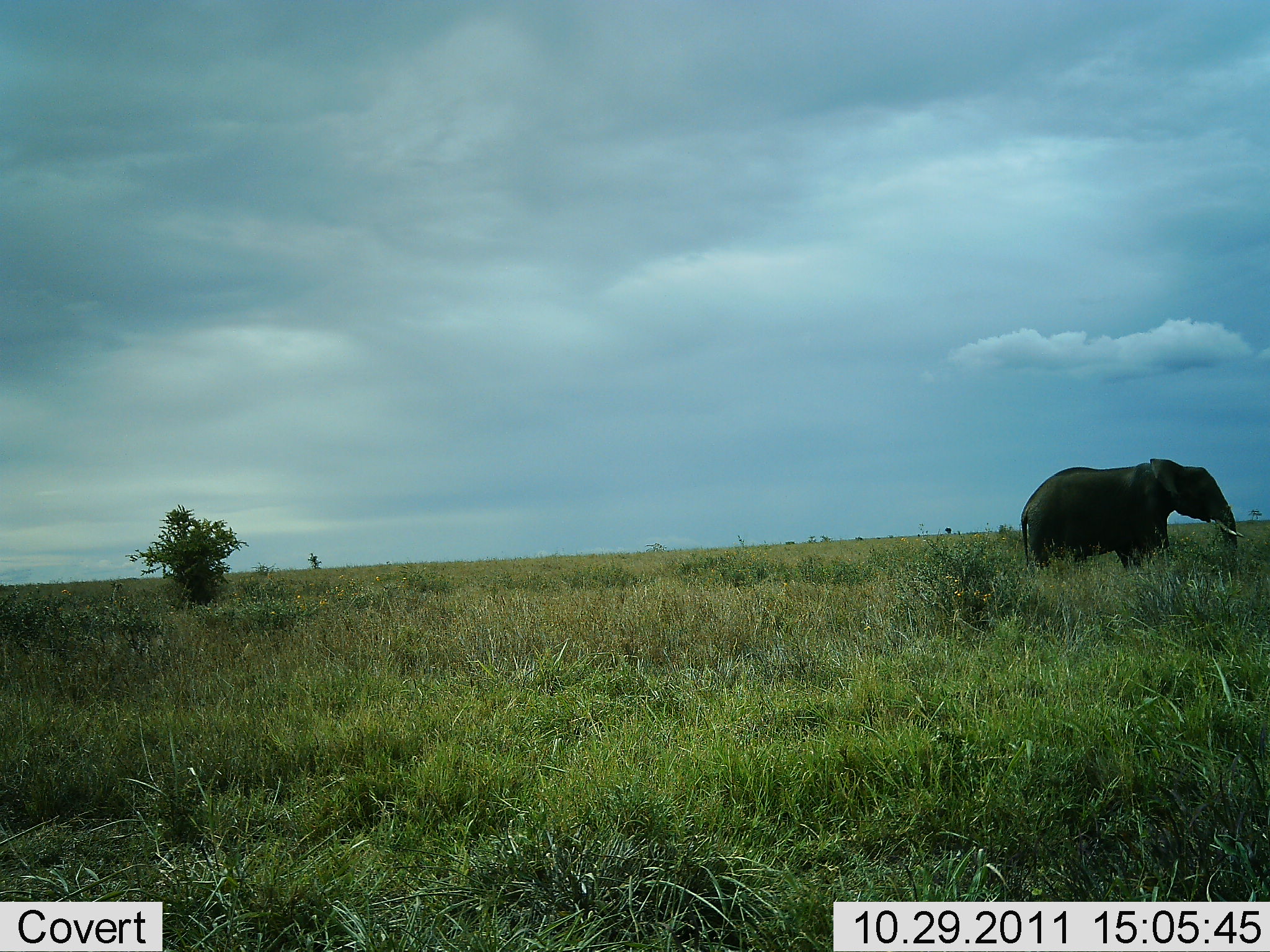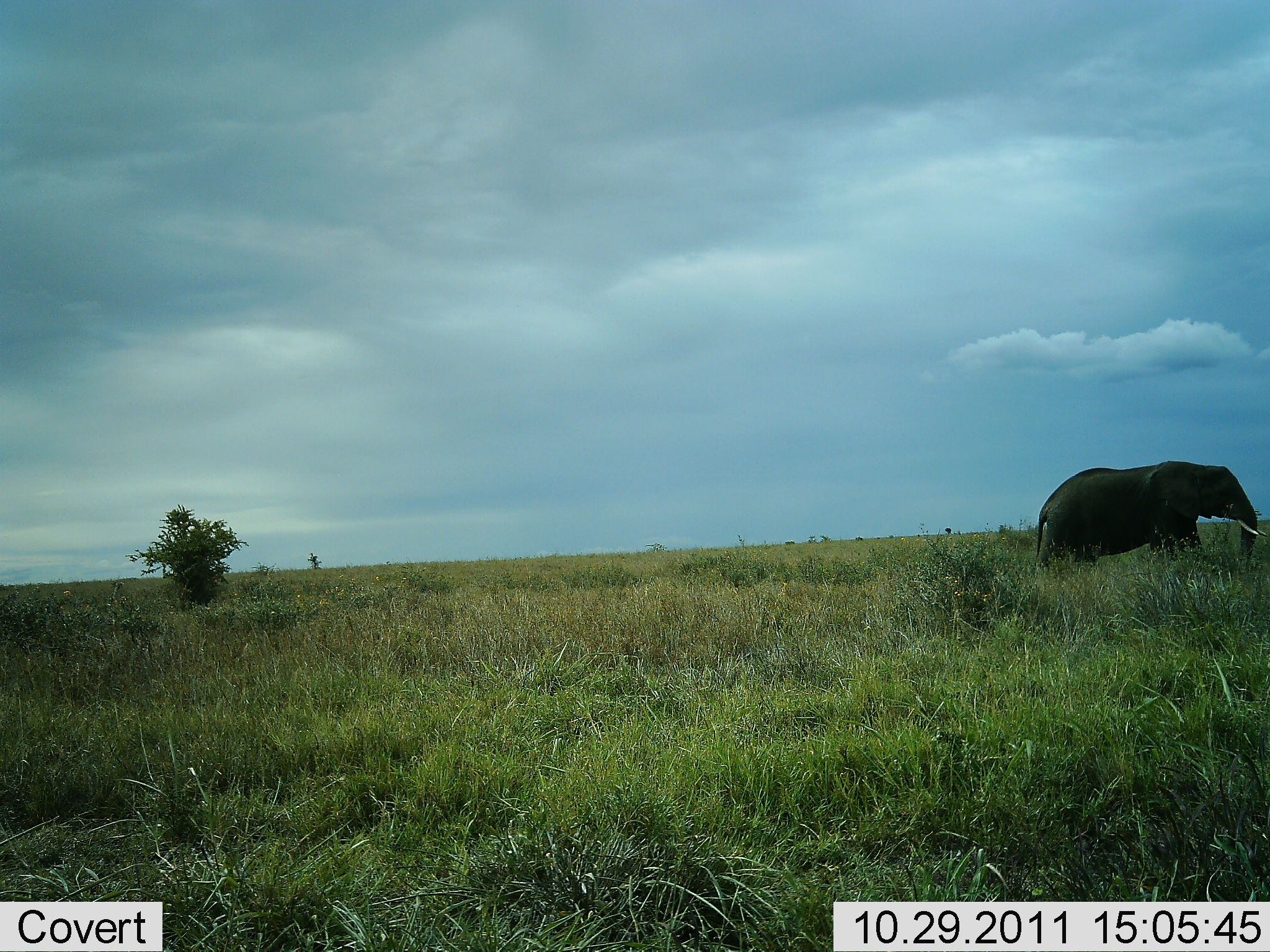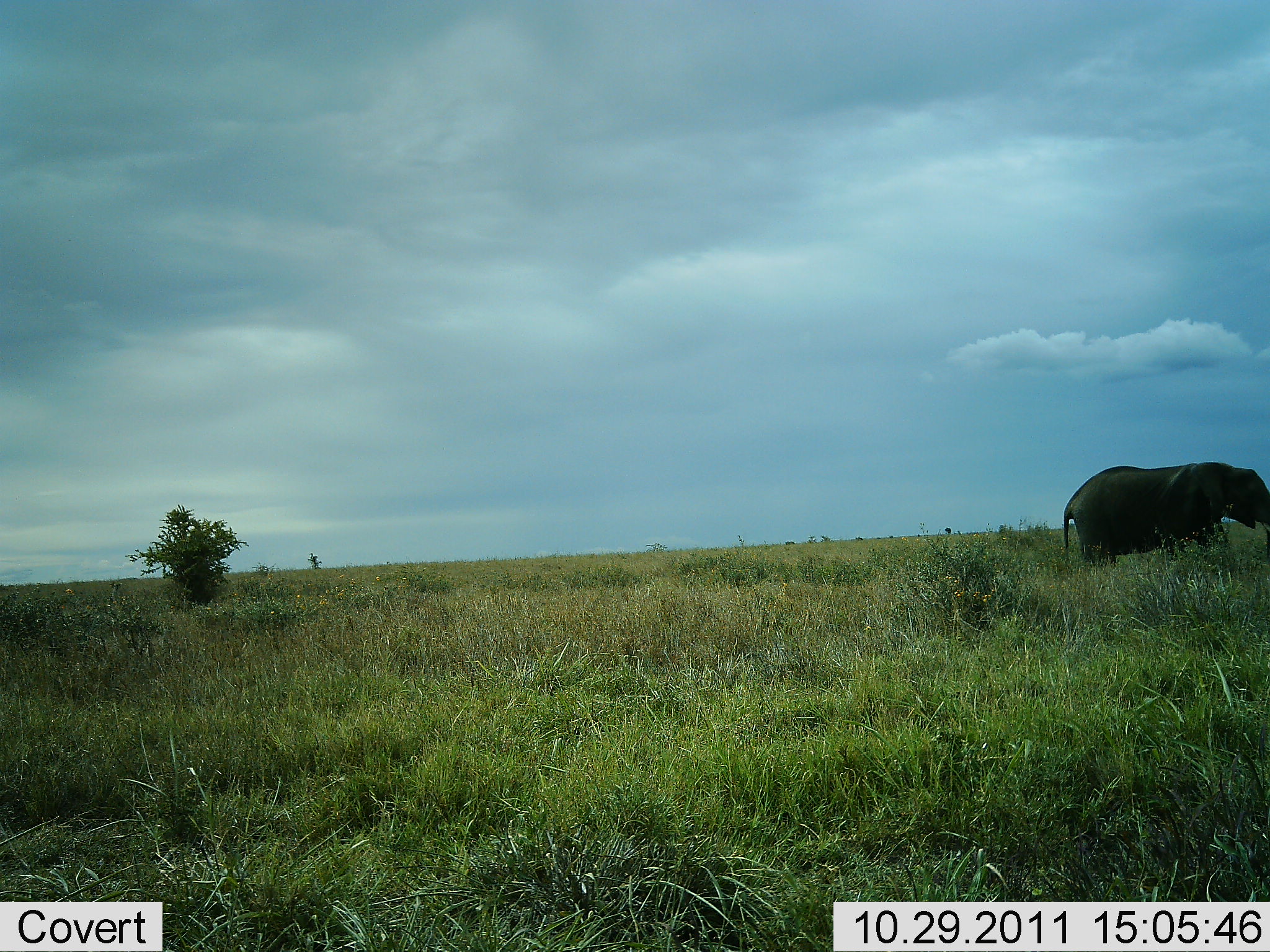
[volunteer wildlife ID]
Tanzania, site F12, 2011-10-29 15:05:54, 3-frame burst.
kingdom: Animalia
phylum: Chordata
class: Mammalia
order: Proboscidea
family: Elephantidae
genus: Loxodonta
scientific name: Loxodonta africana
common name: african bush elephant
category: elephant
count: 1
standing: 0%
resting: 0%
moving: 100%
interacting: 0%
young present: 0%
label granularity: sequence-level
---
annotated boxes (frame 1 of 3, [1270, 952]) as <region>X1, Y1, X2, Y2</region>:
animal: <region>1022, 456, 1244, 573</region>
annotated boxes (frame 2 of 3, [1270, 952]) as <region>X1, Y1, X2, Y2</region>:
animal: <region>1036, 461, 1267, 567</region>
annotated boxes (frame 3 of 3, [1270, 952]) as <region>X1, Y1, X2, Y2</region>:
animal: <region>1064, 462, 1270, 568</region>